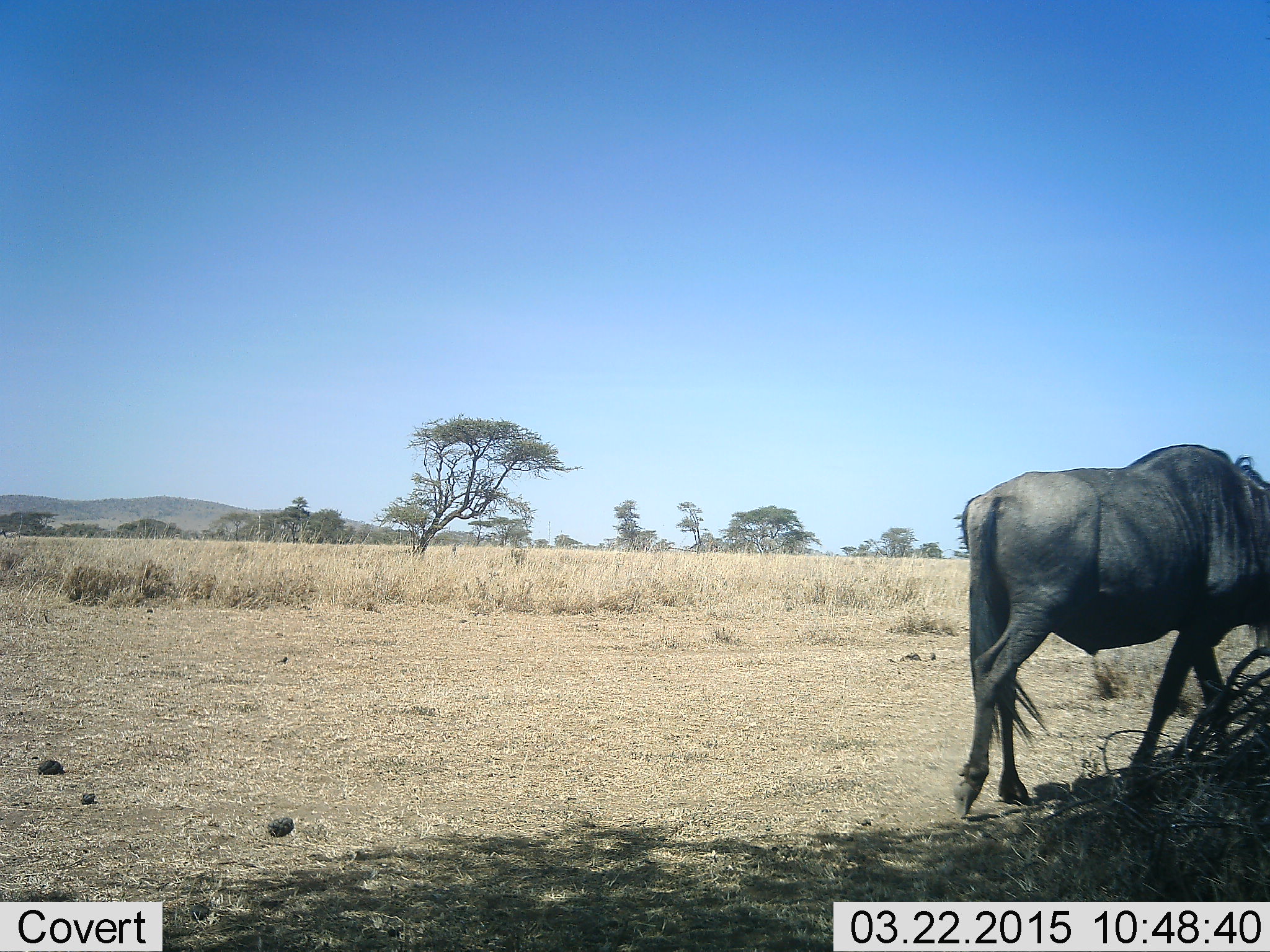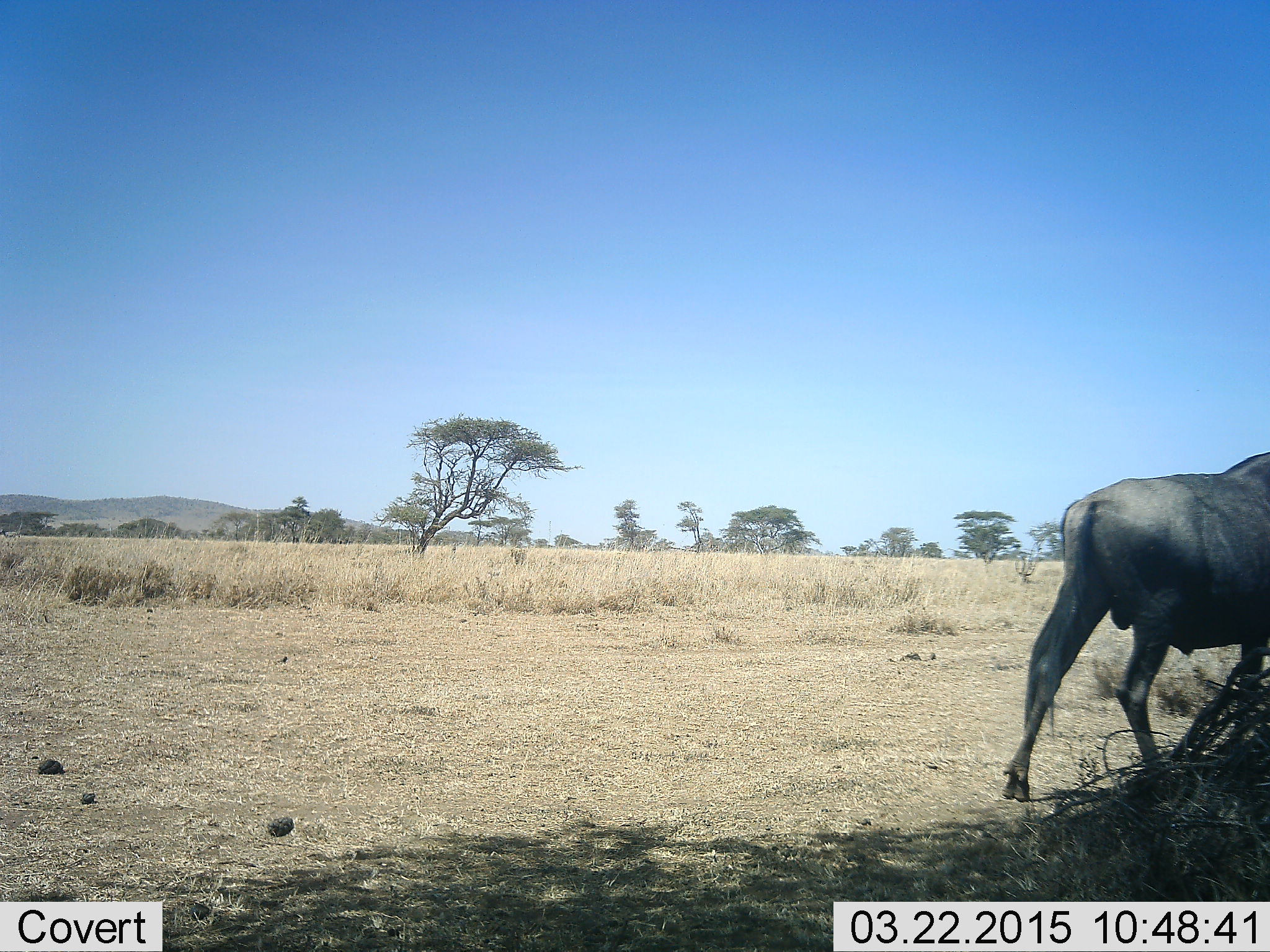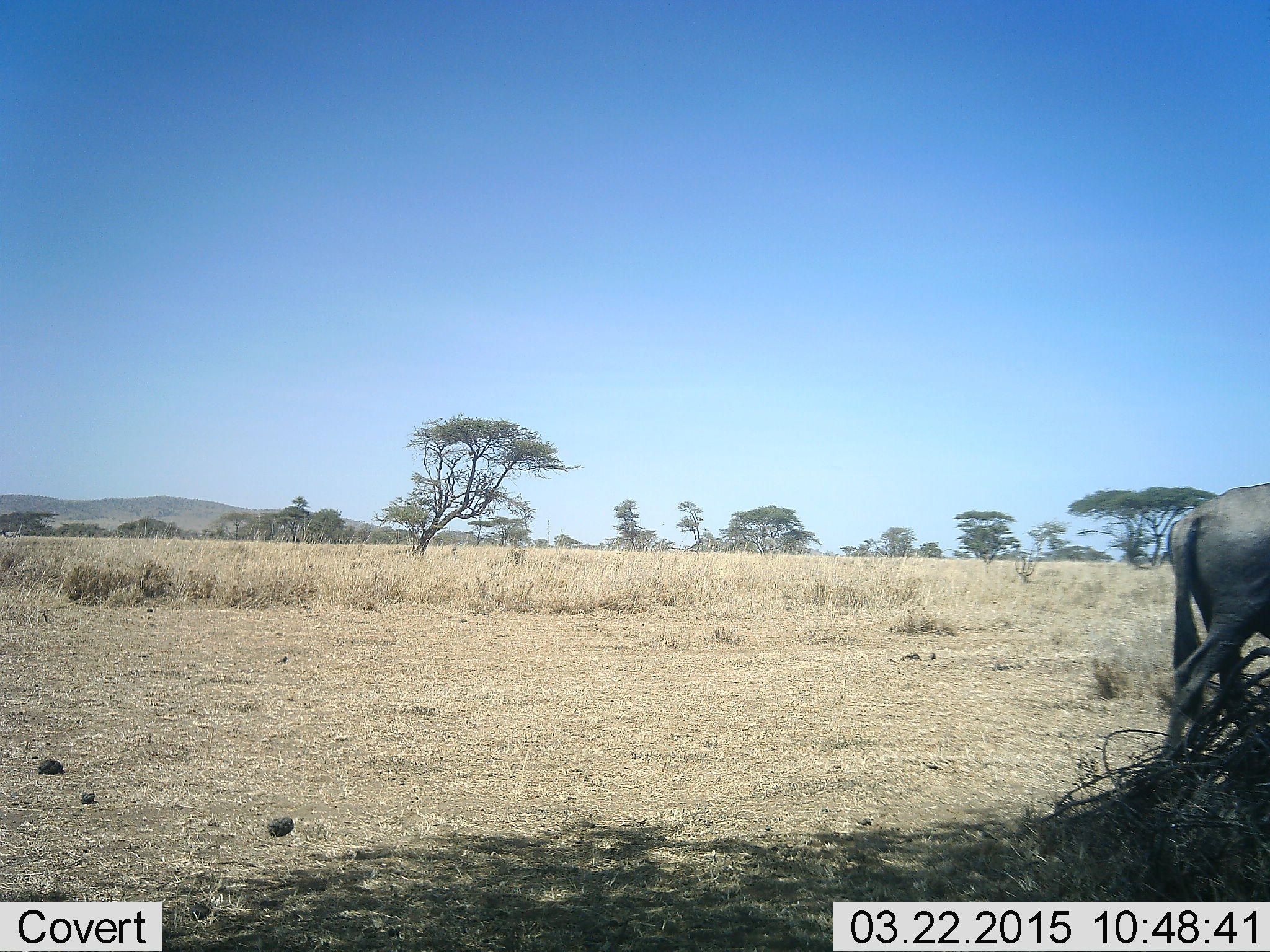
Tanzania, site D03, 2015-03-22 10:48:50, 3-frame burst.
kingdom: Animalia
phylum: Chordata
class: Mammalia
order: Artiodactyla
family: Bovidae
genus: Connochaetes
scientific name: Connochaetes taurinus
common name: blue wildebeest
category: wildebeest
Wildebeest (blue wildebeest) (Connochaetes taurinus), count 1. Behavior (volunteer vote fractions): standing 10%, resting 0%, moving 100%, interacting 0%. Young present (vote fraction): 0%. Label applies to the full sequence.